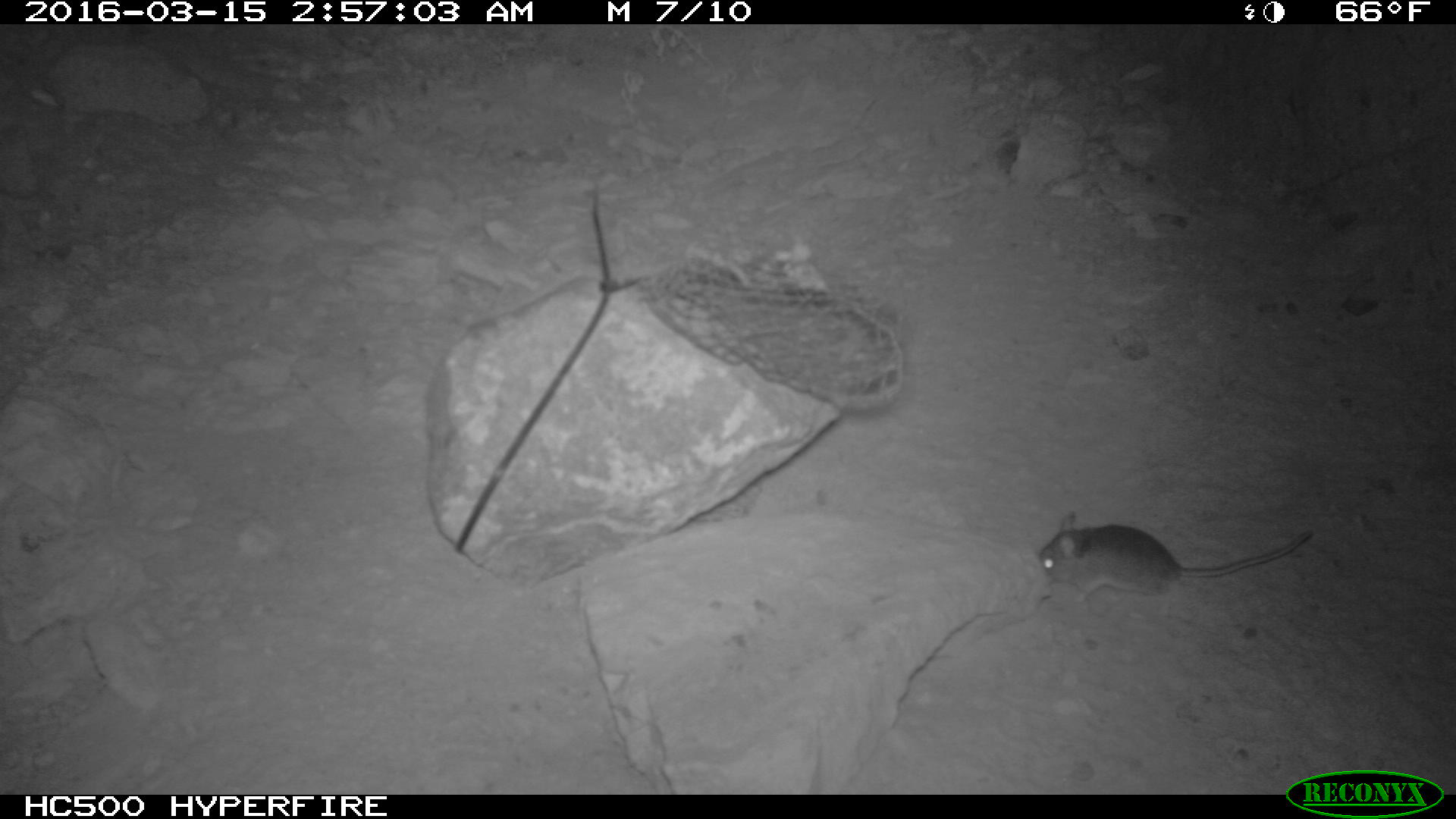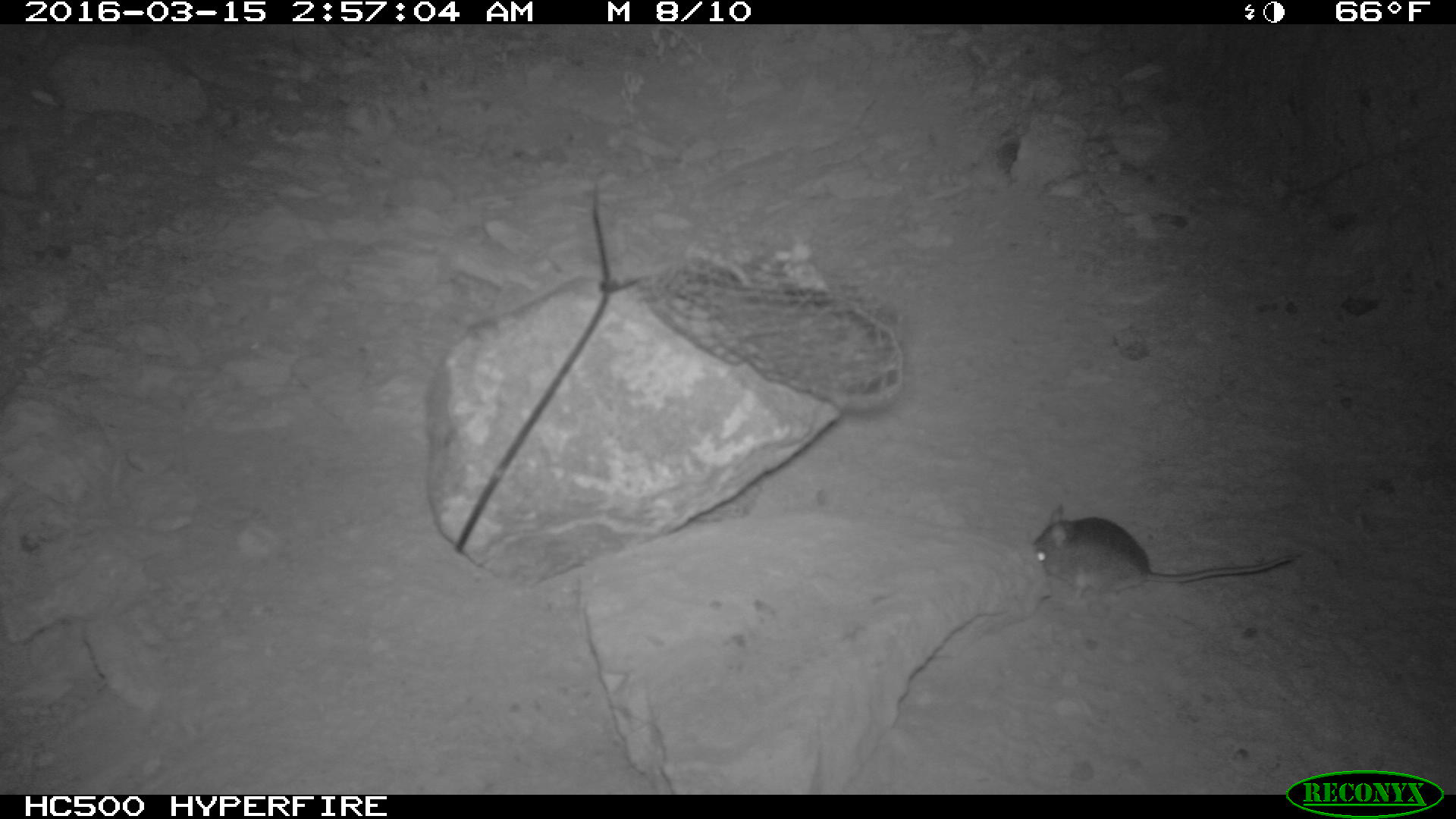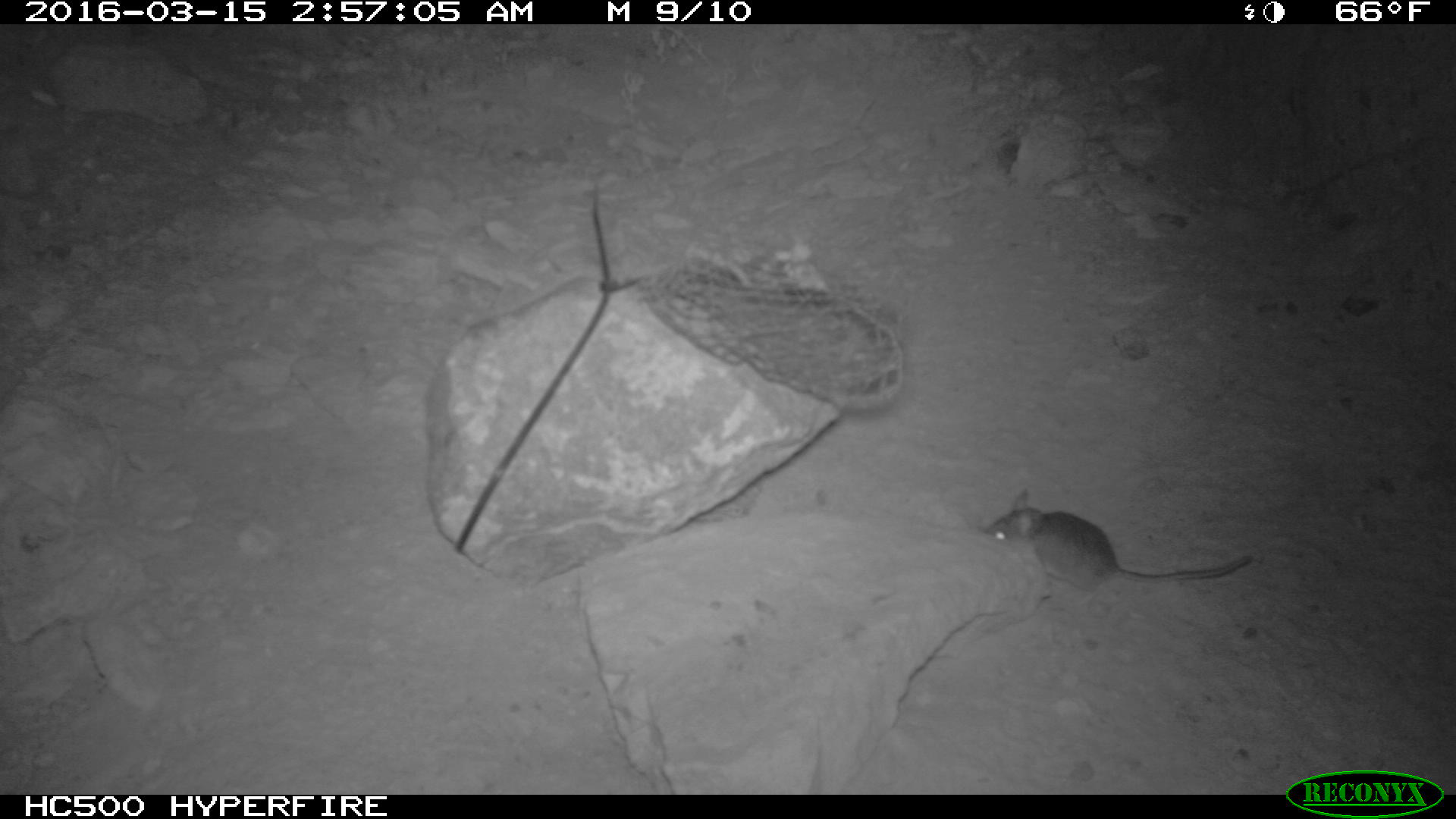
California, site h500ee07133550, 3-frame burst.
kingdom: Animalia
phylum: Chordata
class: Mammalia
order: Rodentia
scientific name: Rodentia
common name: rodent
Rodent (Rodentia).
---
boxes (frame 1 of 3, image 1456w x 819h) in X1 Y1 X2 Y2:
rodent: 1036 510 1313 598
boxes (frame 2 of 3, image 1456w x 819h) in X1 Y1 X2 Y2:
rodent: 1031 497 1297 606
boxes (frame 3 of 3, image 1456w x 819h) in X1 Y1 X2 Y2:
rodent: 977 487 1257 593